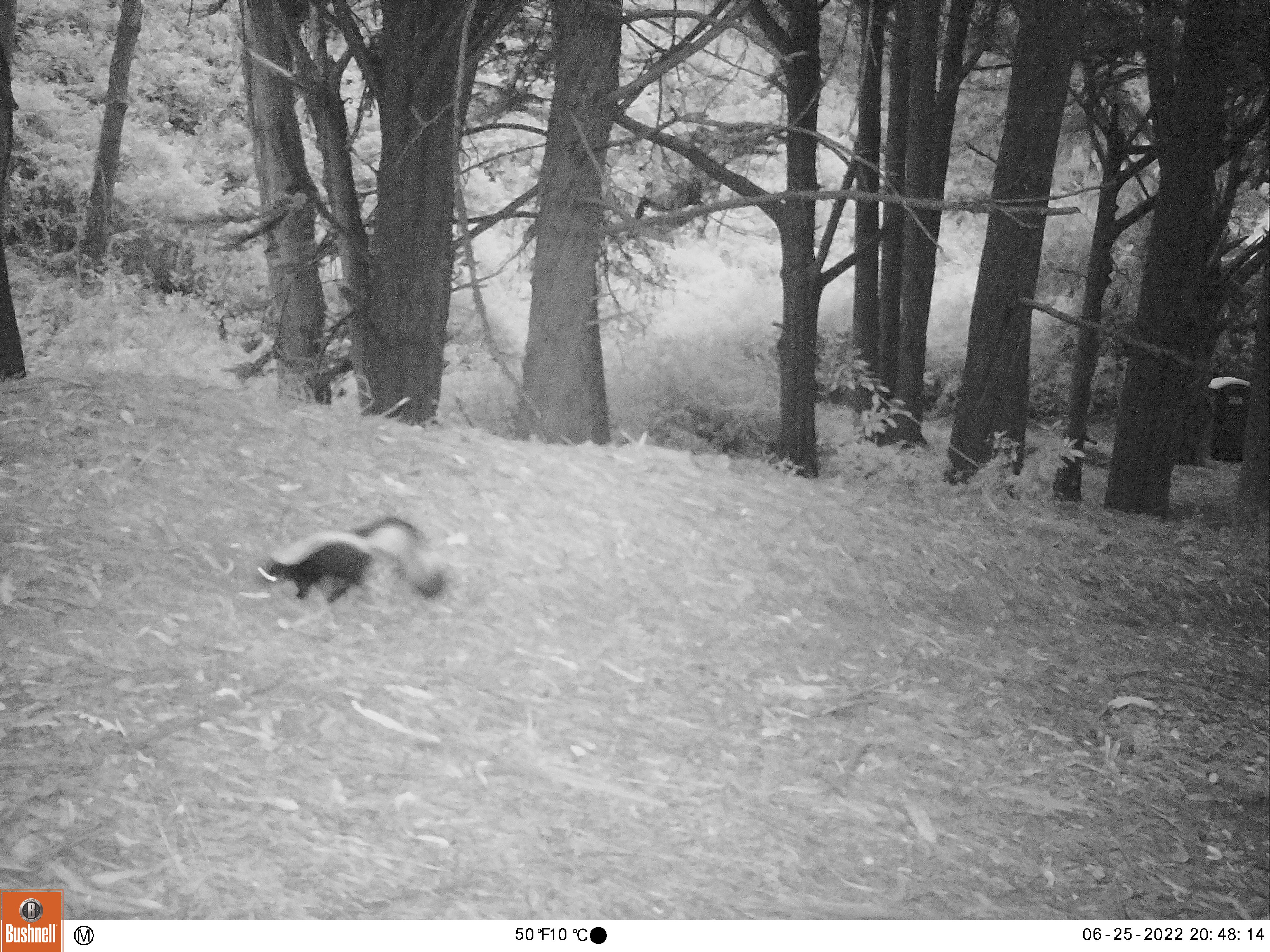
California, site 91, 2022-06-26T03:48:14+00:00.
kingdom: Animalia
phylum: Chordata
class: Mammalia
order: Carnivora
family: Mephitidae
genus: Mephitis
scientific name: Mephitis mephitis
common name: striped skunk